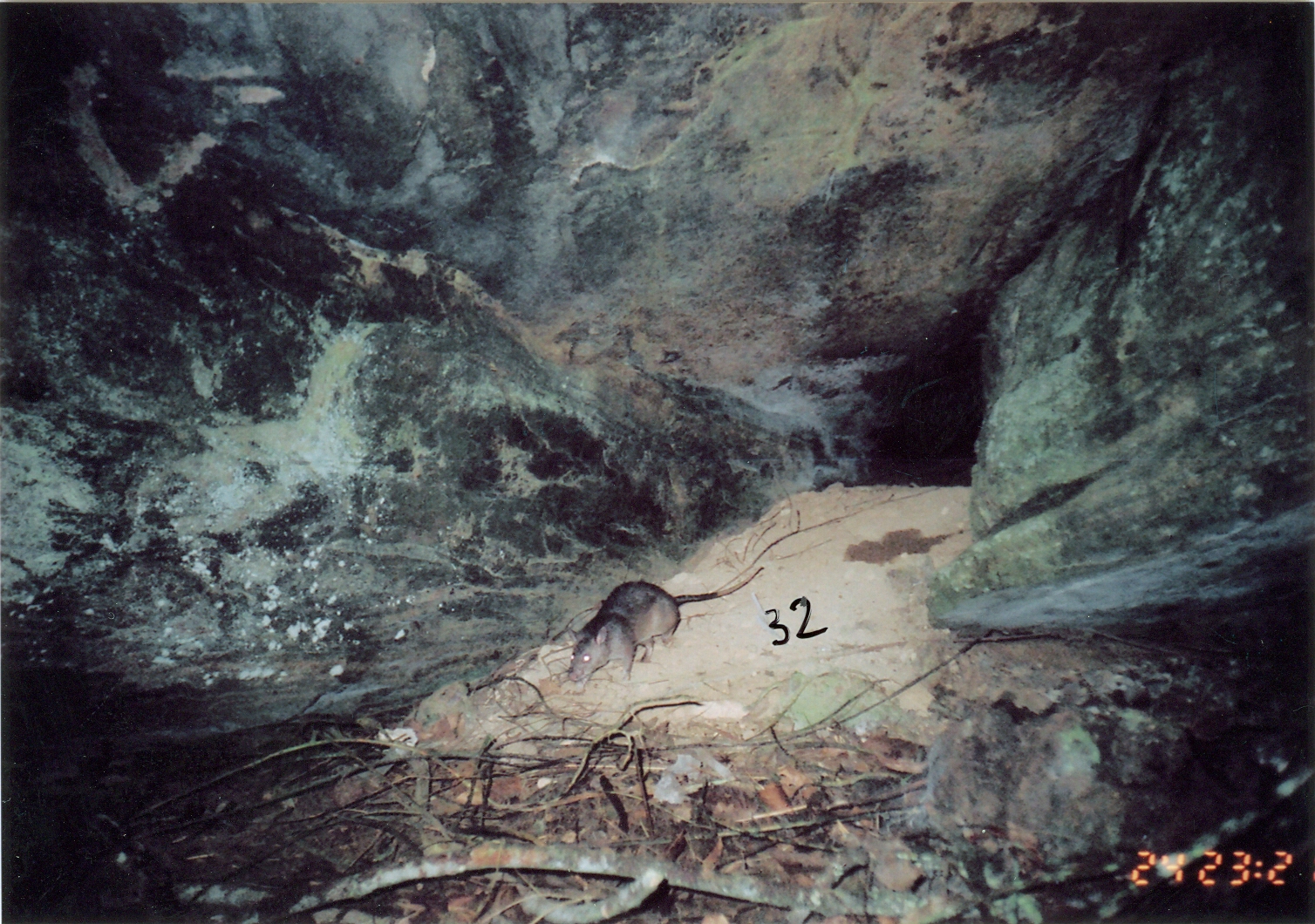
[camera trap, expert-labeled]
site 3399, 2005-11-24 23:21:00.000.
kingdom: Animalia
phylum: Chordata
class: Mammalia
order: Rodentia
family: Nesomyidae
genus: Cricetomys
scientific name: Cricetomys gambianus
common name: african giant pouched rat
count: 1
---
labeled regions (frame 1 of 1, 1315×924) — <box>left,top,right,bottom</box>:
cricetomys gambianus: <box>564,565,767,682</box>